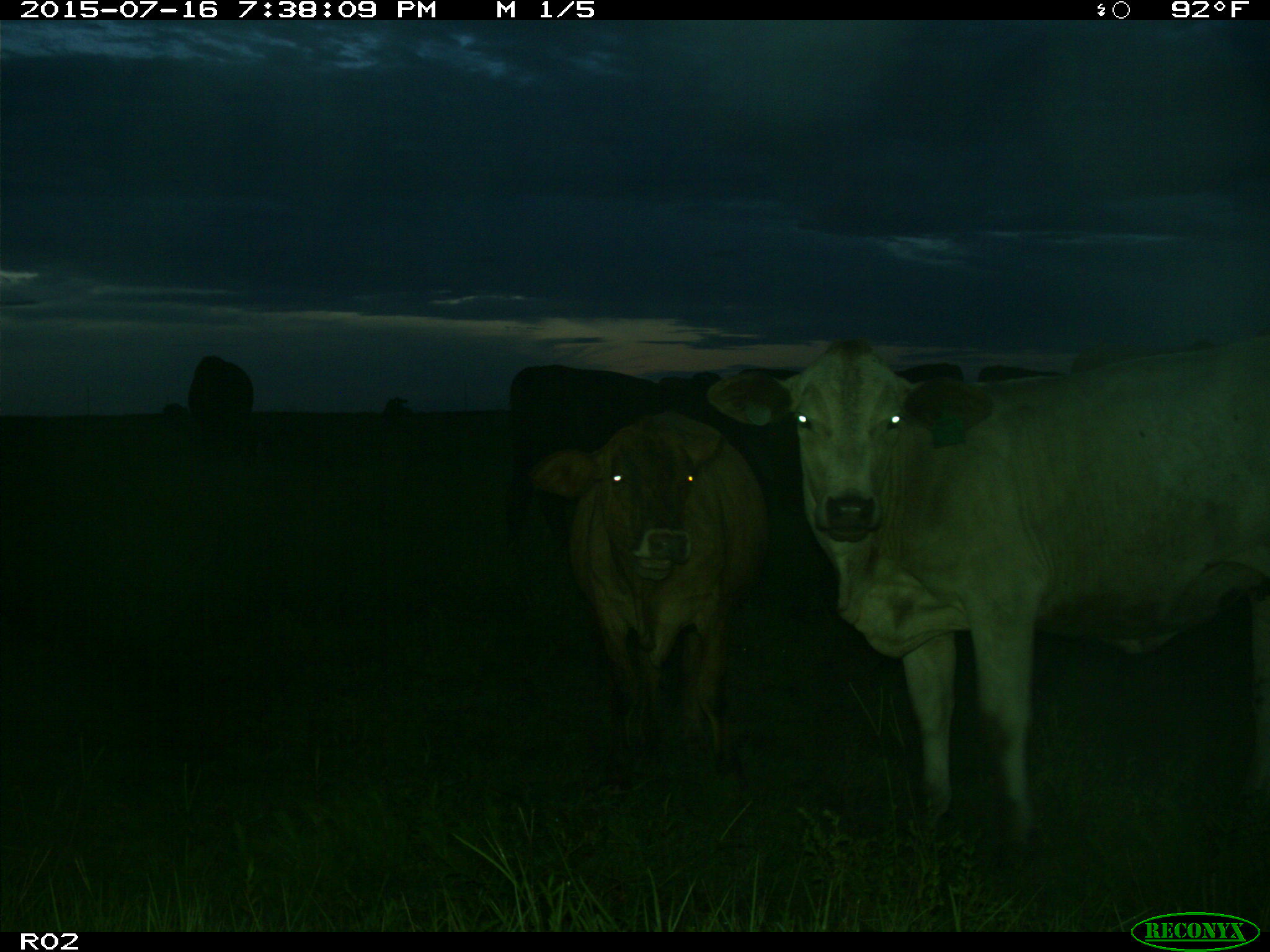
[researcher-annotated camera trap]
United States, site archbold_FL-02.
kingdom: Animalia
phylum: Chordata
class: Mammalia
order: Artiodactyla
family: Bovidae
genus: Bos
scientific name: Bos taurus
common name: domestic cow